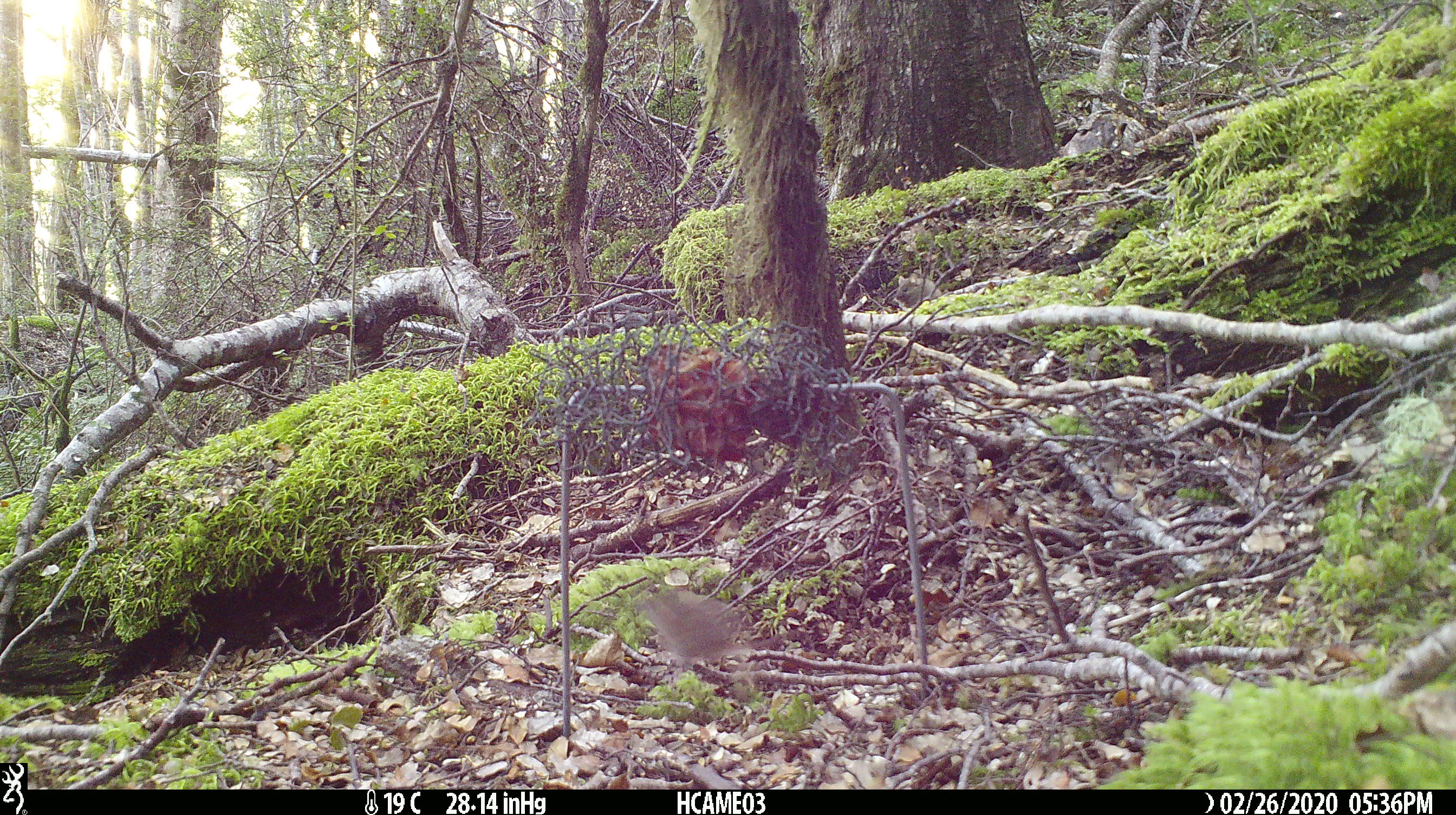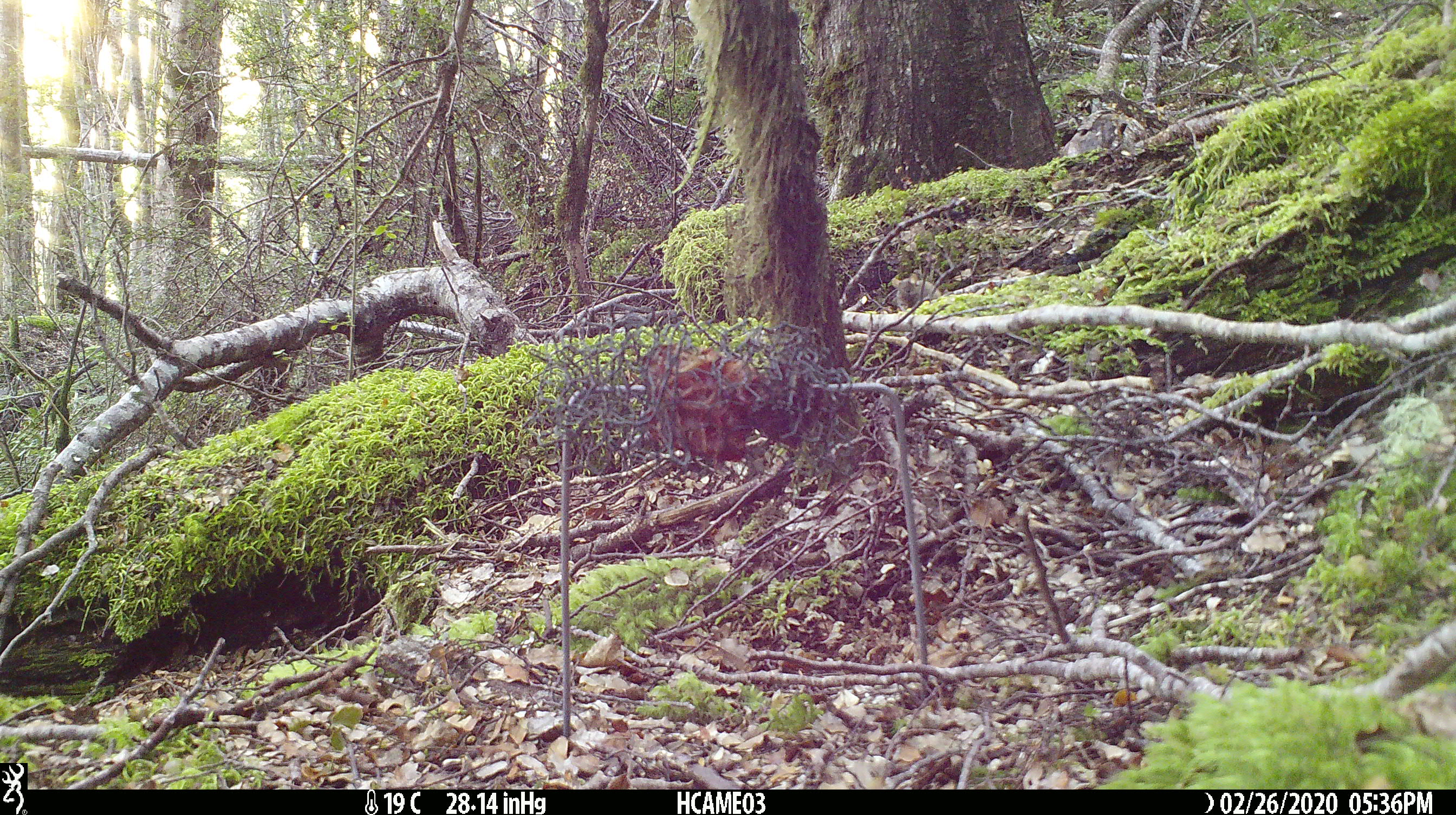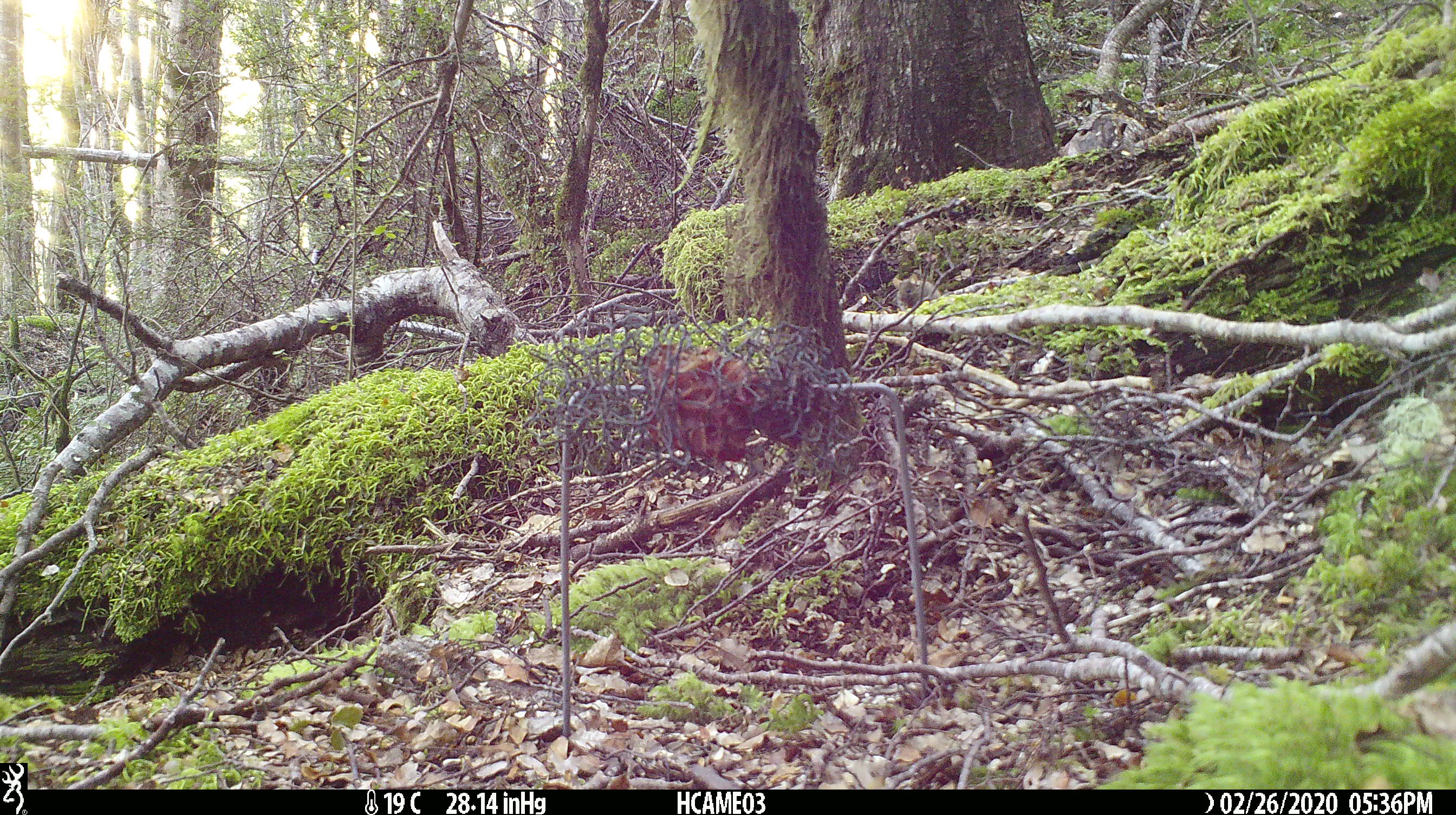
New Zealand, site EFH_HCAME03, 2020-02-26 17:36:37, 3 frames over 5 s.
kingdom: Animalia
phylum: Chordata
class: Mammalia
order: Rodentia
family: Muridae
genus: Mus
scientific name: Mus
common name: mouse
Mouse (Mus).